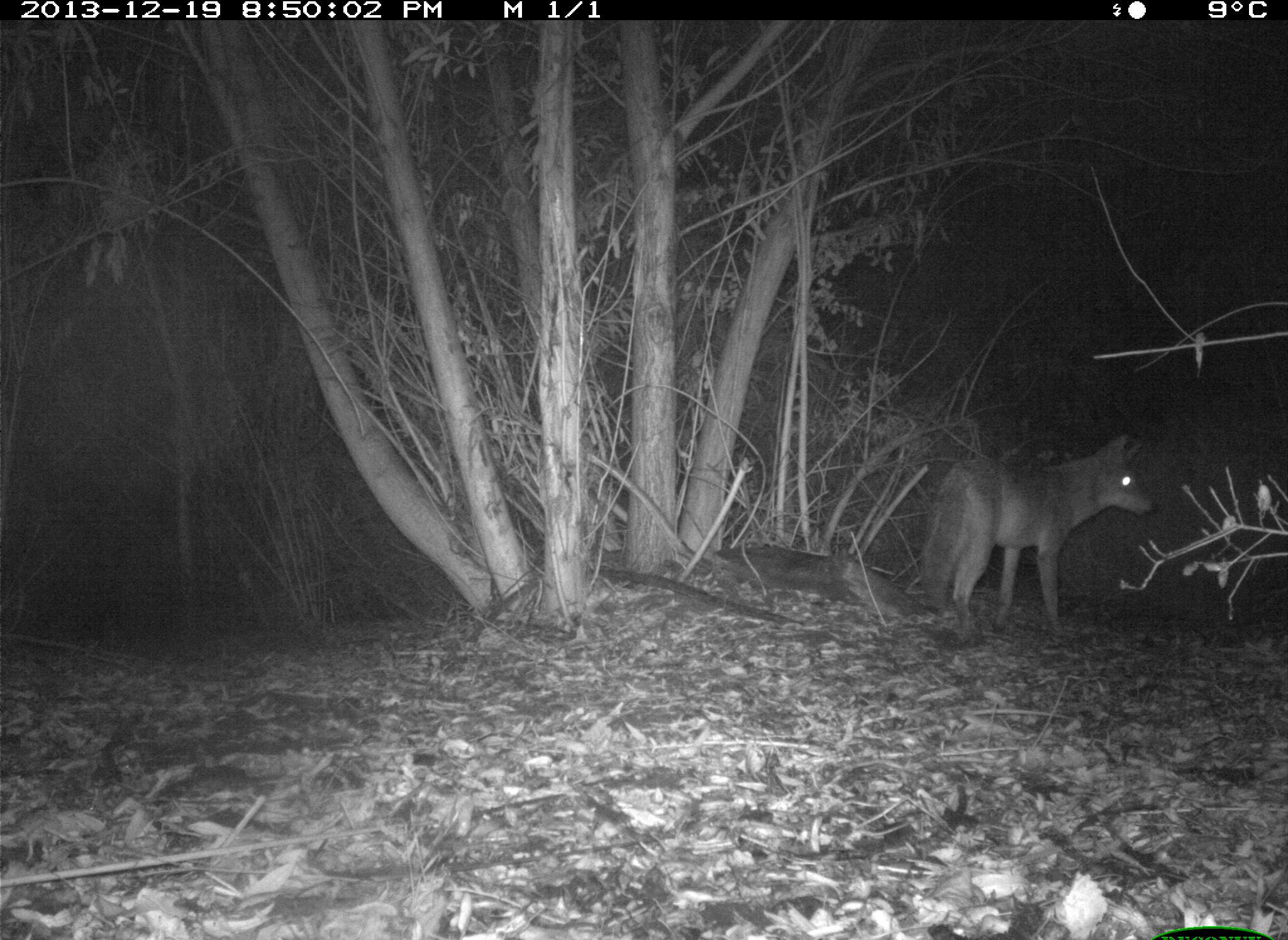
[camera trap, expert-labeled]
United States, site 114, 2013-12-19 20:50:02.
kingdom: Animalia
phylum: Chordata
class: Mammalia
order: Carnivora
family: Canidae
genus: Canis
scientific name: Canis latrans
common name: coyote